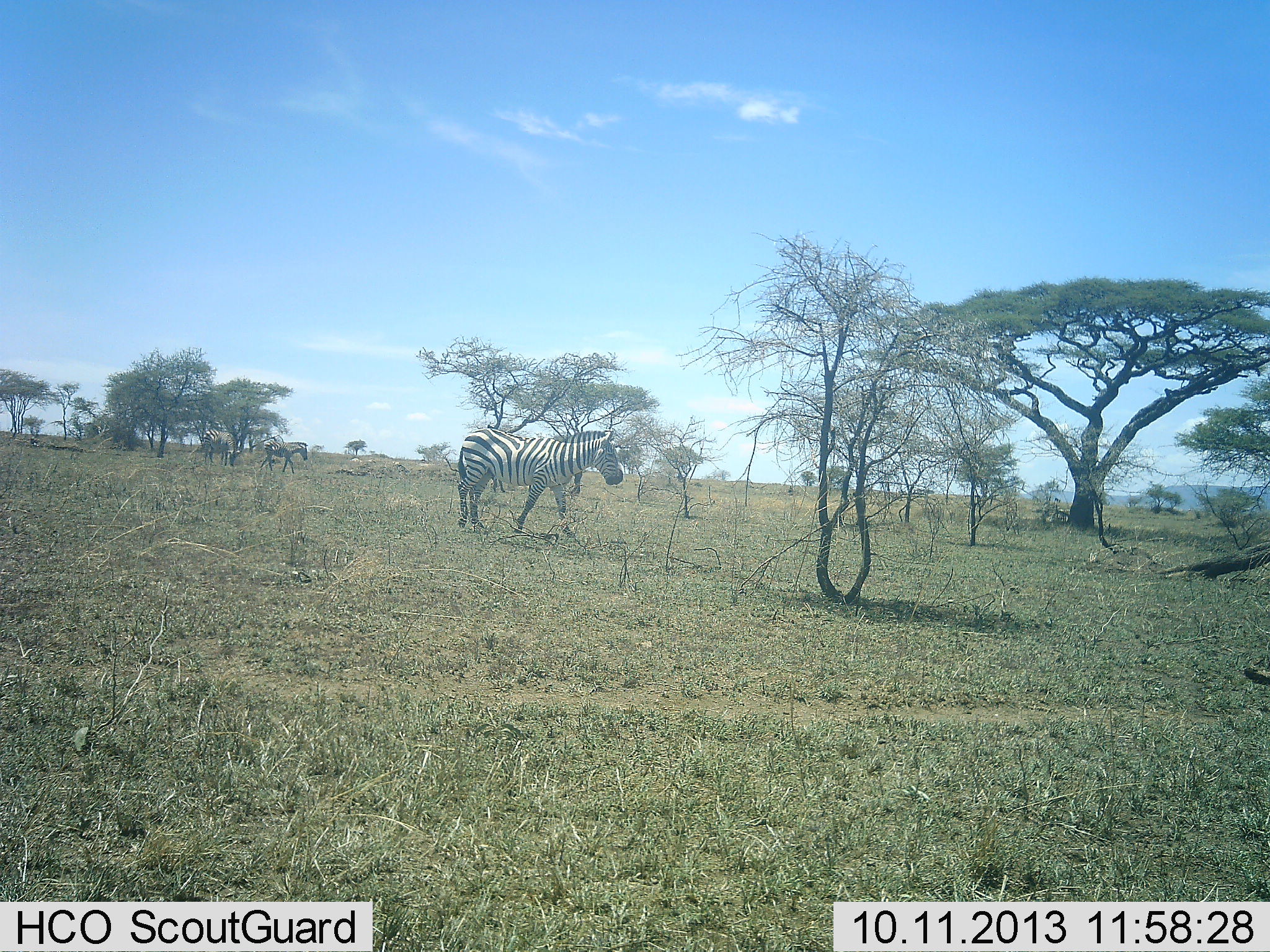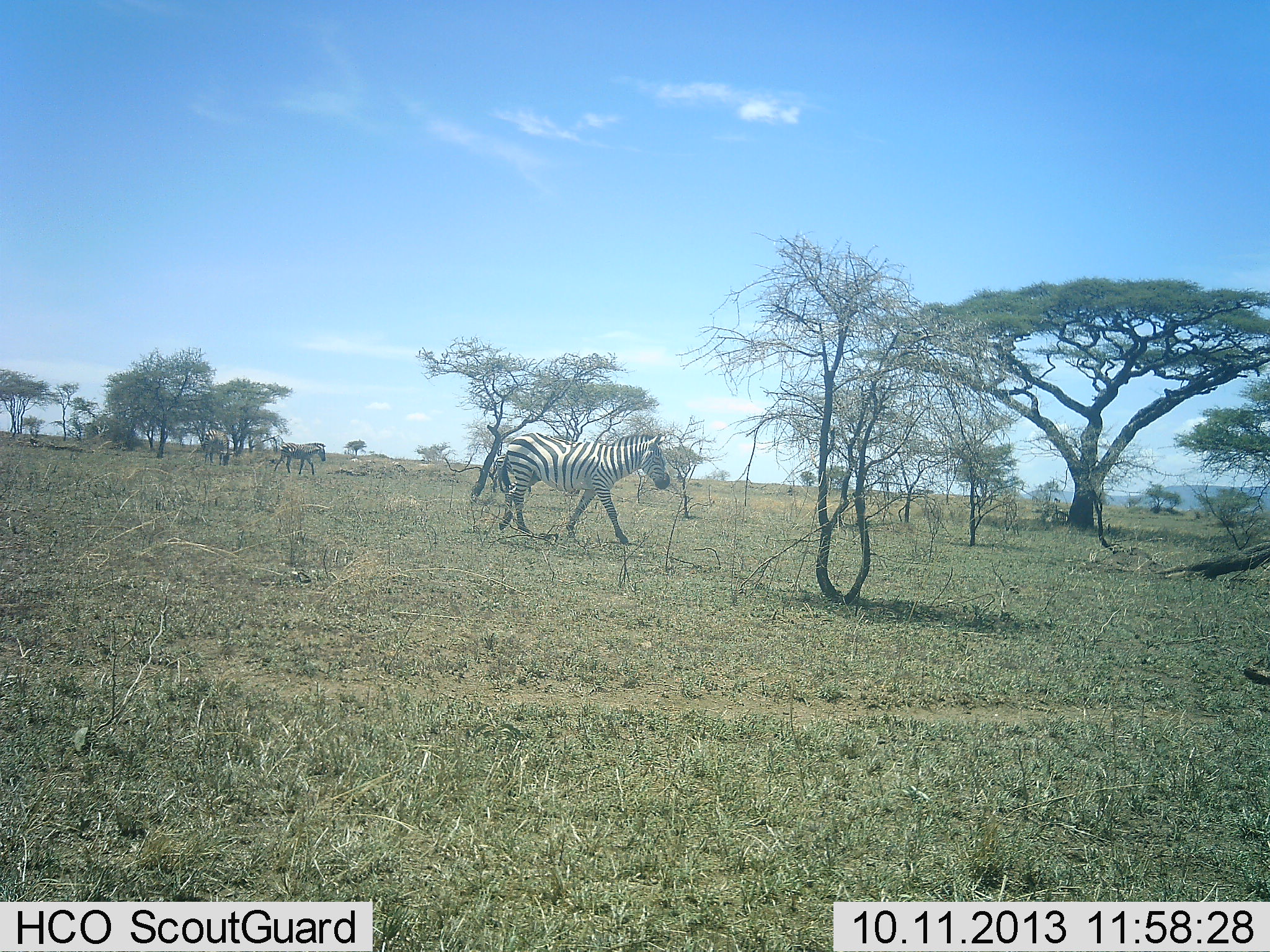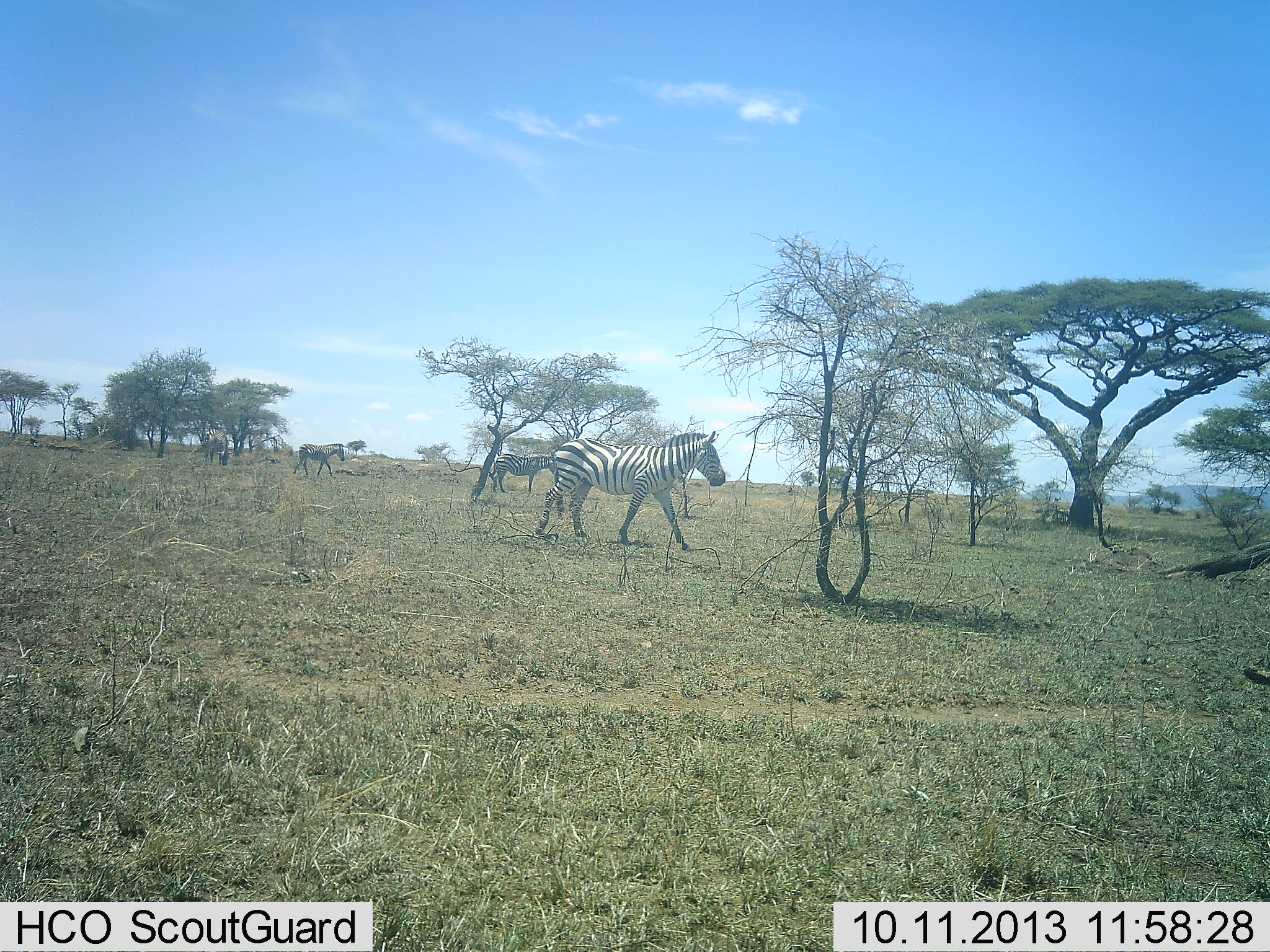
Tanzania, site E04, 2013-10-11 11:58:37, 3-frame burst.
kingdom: Animalia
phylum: Chordata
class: Mammalia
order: Perissodactyla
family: Equidae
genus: Equus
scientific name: Equus quagga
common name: plains zebra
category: zebra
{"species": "zebra (plains zebra) (Equus quagga)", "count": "3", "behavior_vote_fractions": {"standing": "21%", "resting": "0%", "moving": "100%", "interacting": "0%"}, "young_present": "0%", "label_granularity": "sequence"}